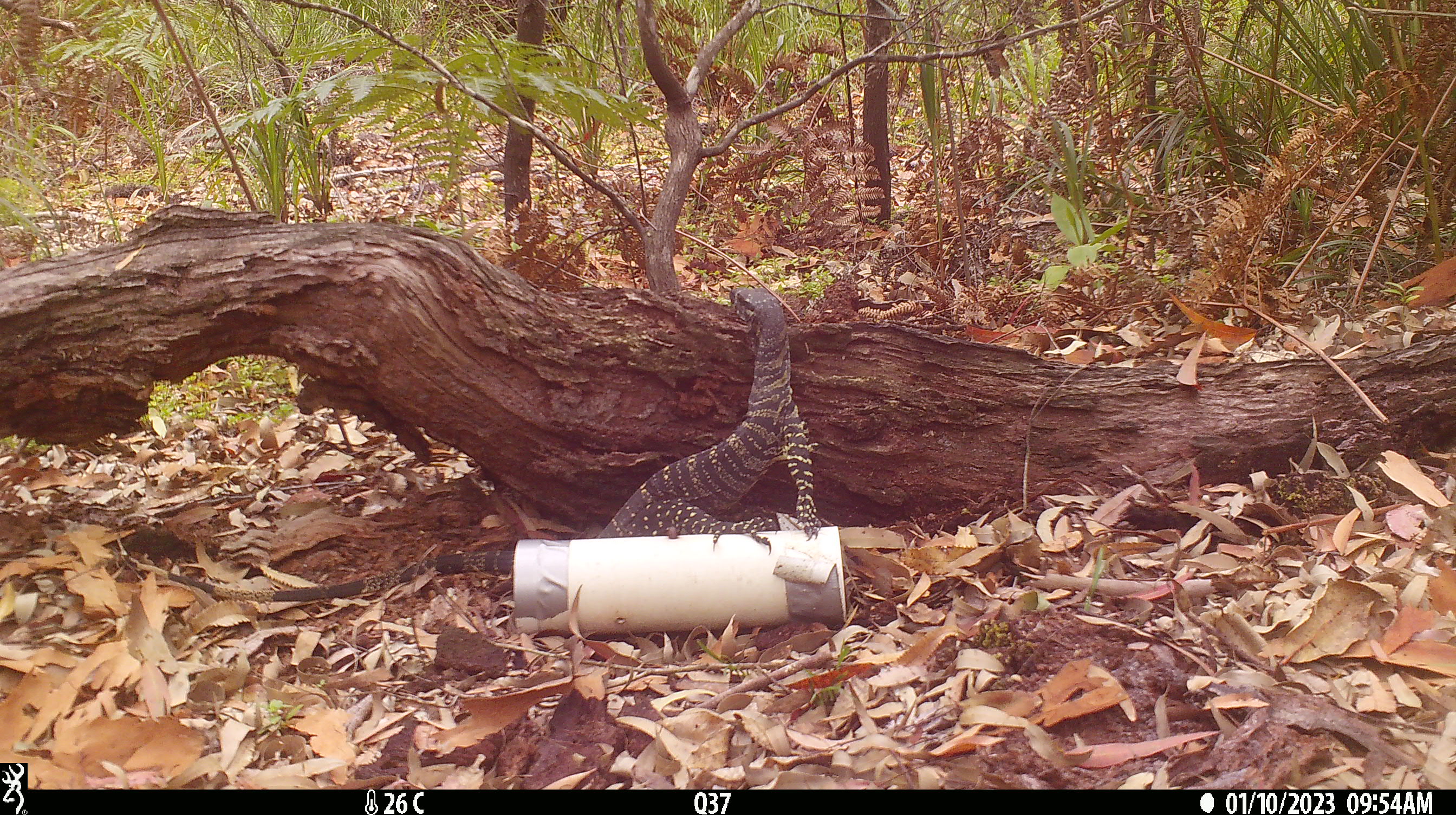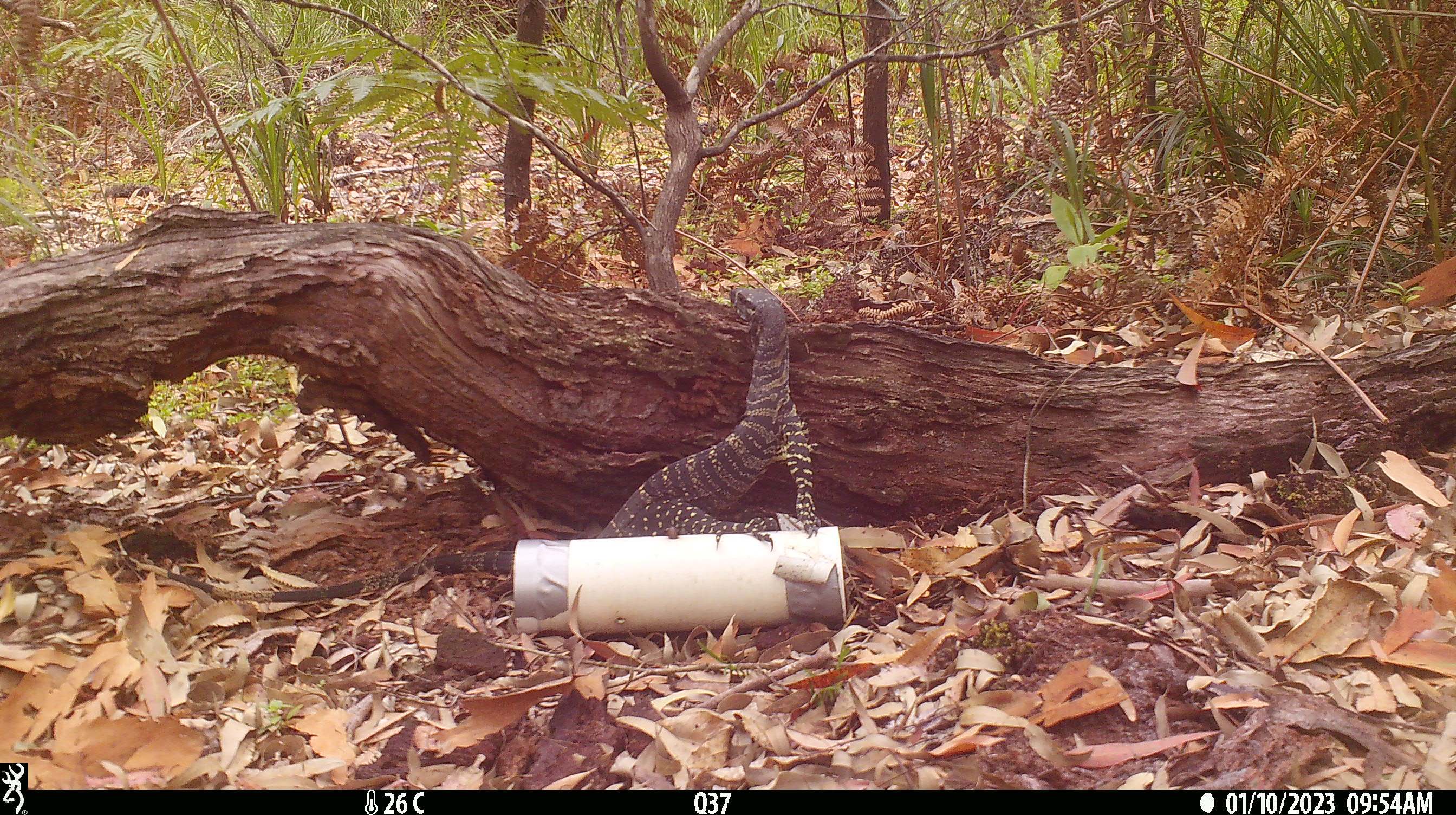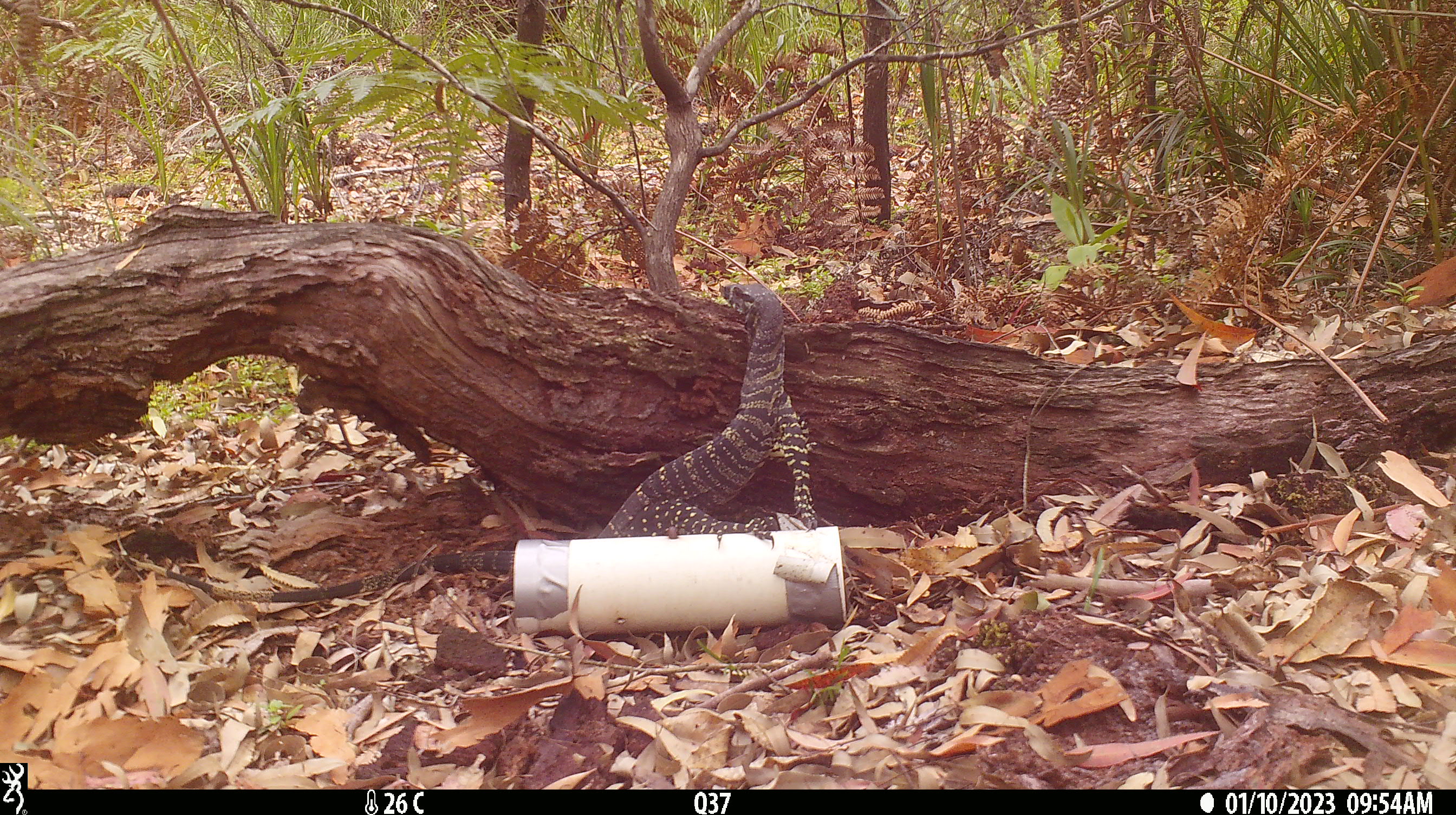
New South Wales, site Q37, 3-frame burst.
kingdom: Animalia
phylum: Chordata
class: Reptilia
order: Squamata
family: Varanidae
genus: Varanus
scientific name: Varanus varius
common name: lace monitor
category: goanna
Goanna (lace monitor) (Varanus varius).